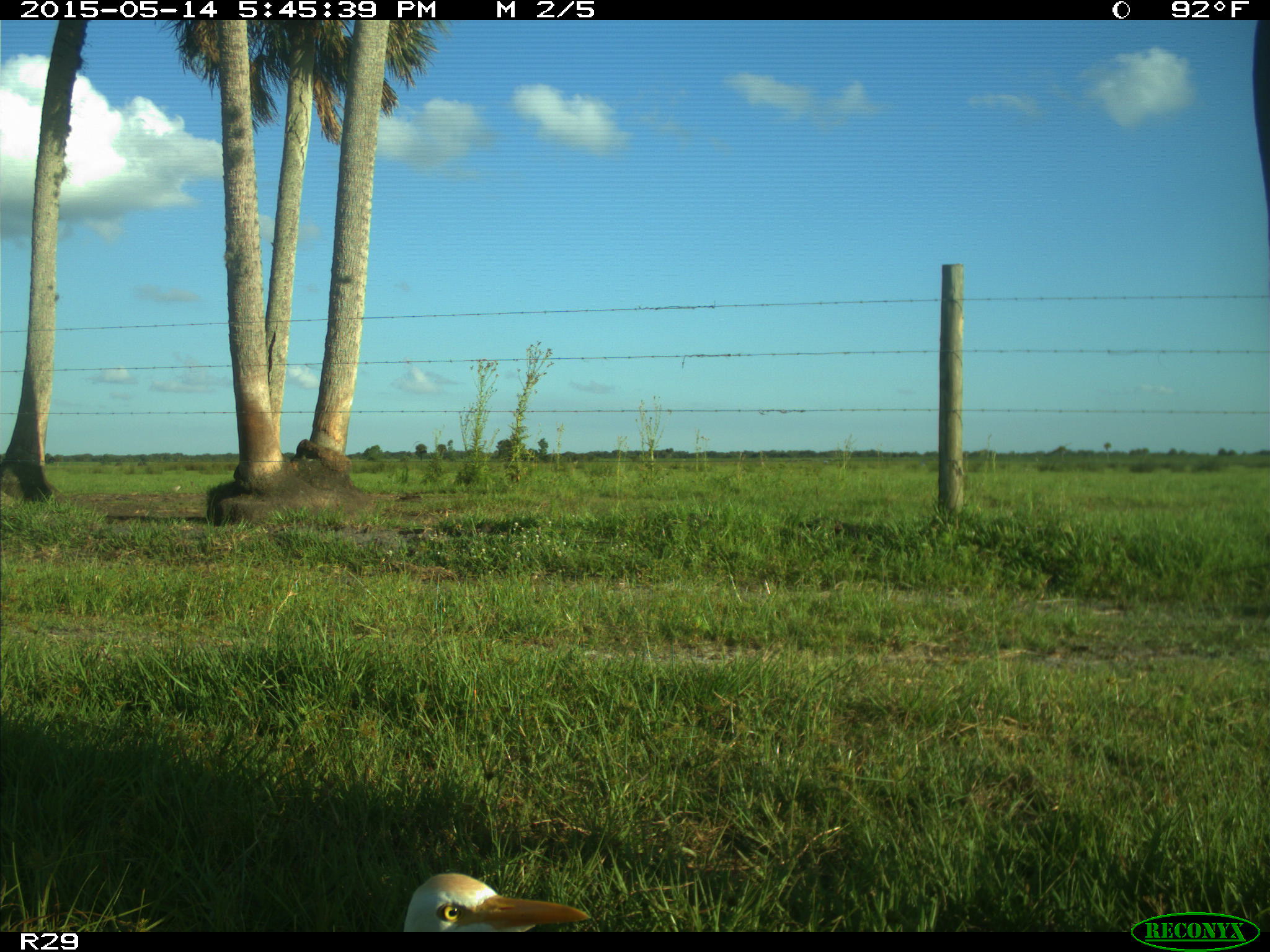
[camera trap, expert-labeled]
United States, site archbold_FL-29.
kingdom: Animalia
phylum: Chordata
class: Mammalia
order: Artiodactyla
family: Bovidae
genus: Bos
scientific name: Bos taurus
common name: domestic cow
Bos taurus (domestic cow).